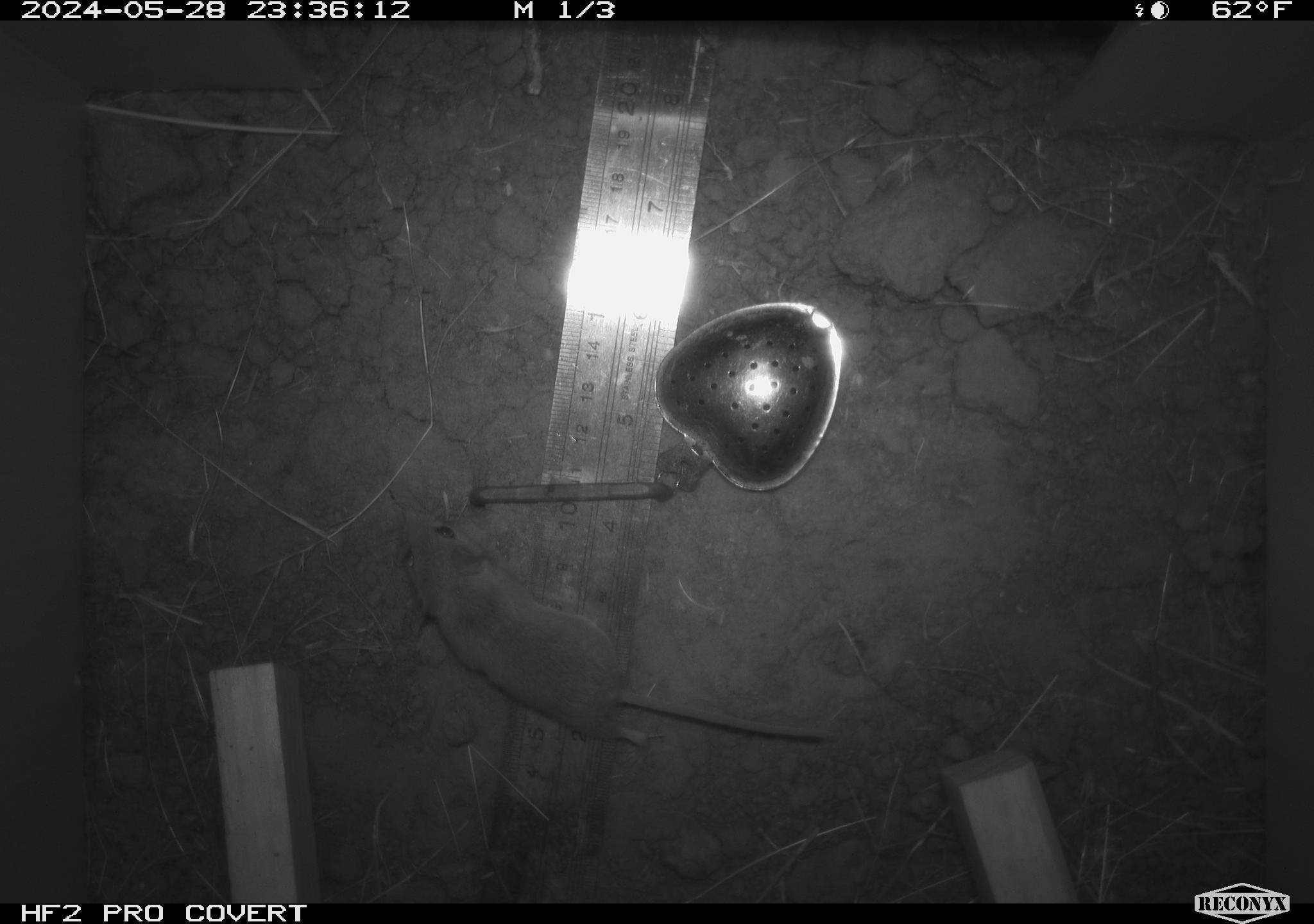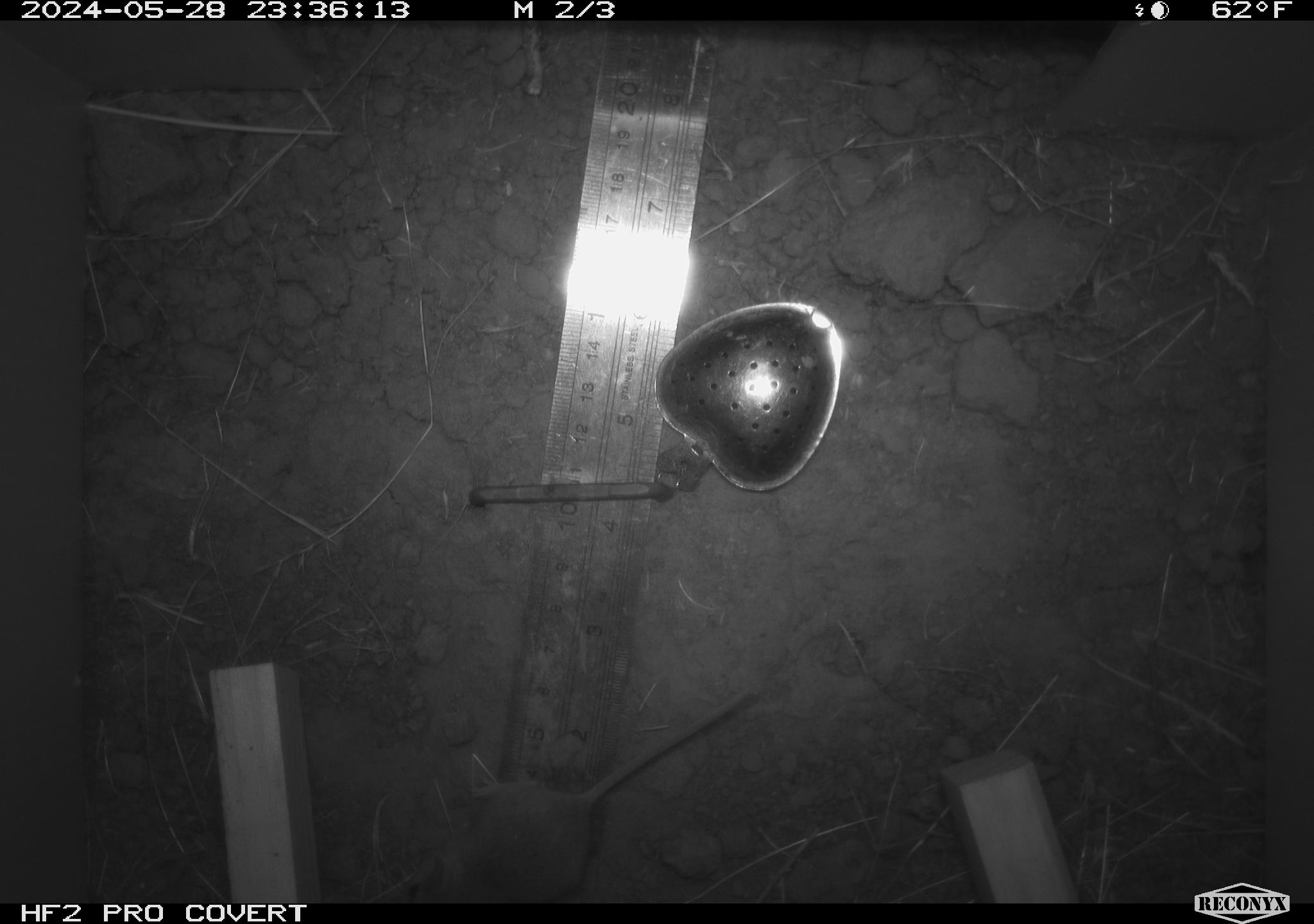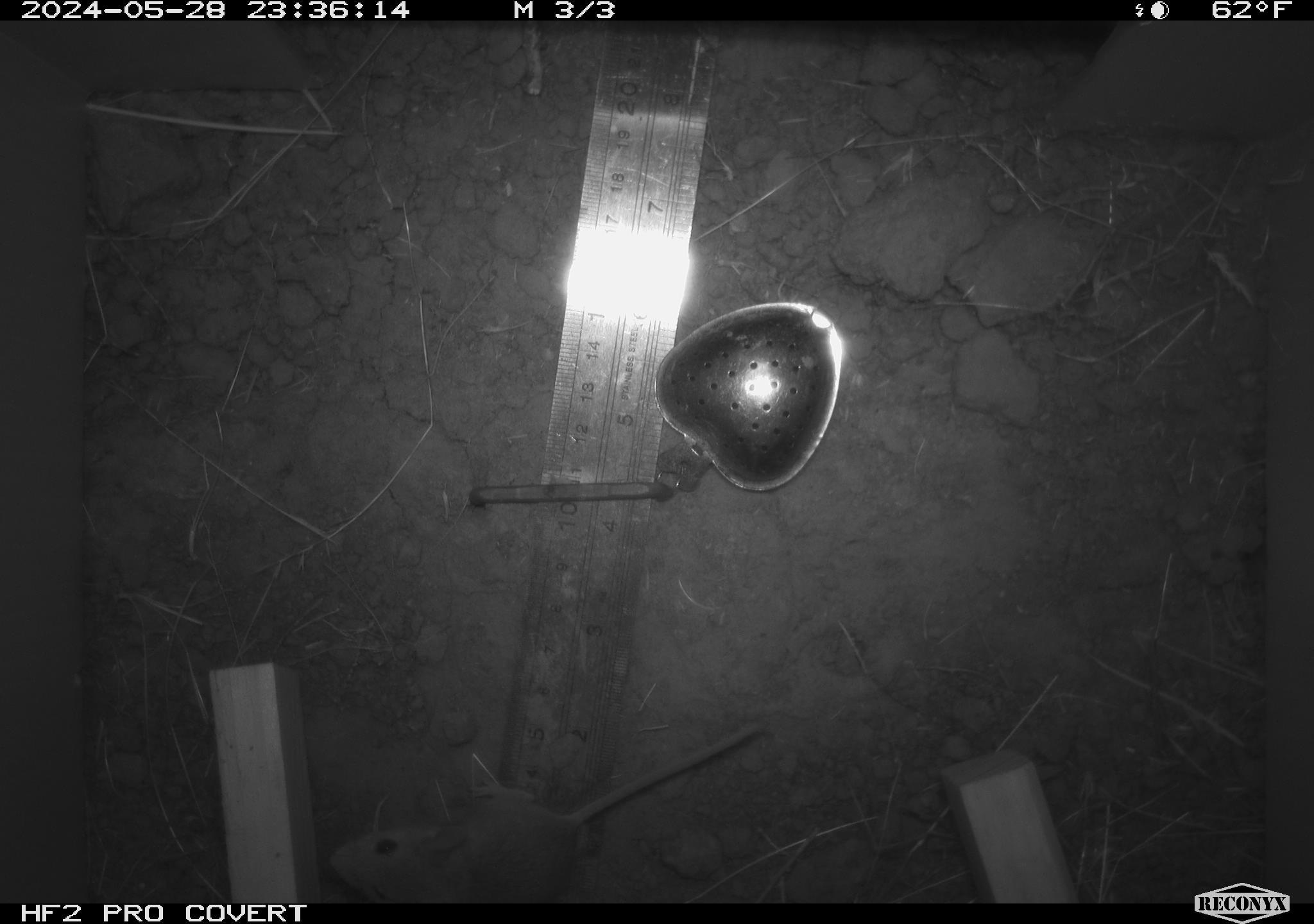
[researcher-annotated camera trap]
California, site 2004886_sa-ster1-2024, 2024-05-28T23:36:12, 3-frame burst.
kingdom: Animalia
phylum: Chordata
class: Mammalia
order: Rodentia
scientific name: Rodentia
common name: mouse species